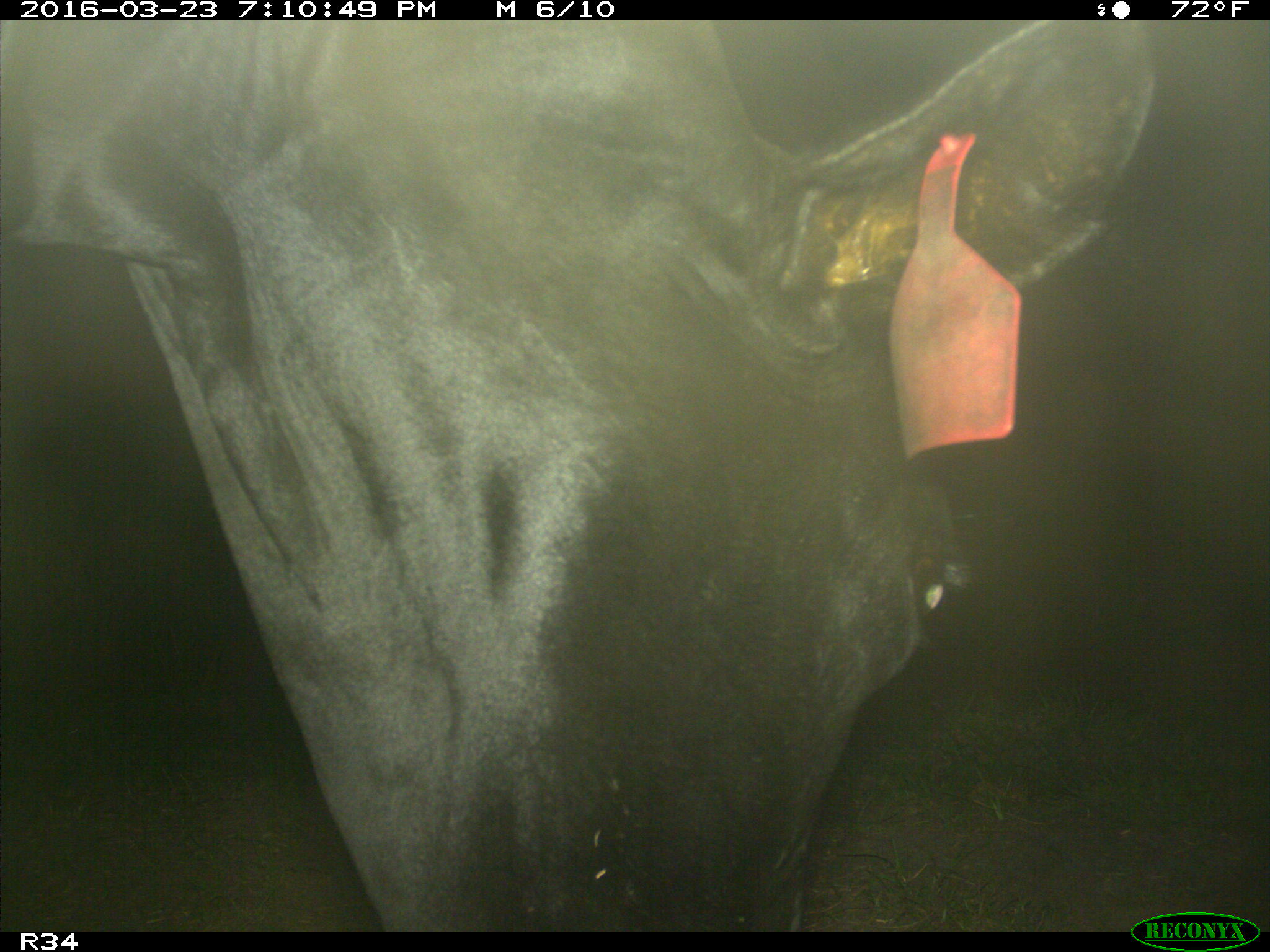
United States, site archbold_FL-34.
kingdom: Animalia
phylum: Chordata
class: Mammalia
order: Artiodactyla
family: Bovidae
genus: Bos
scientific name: Bos taurus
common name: domestic cow